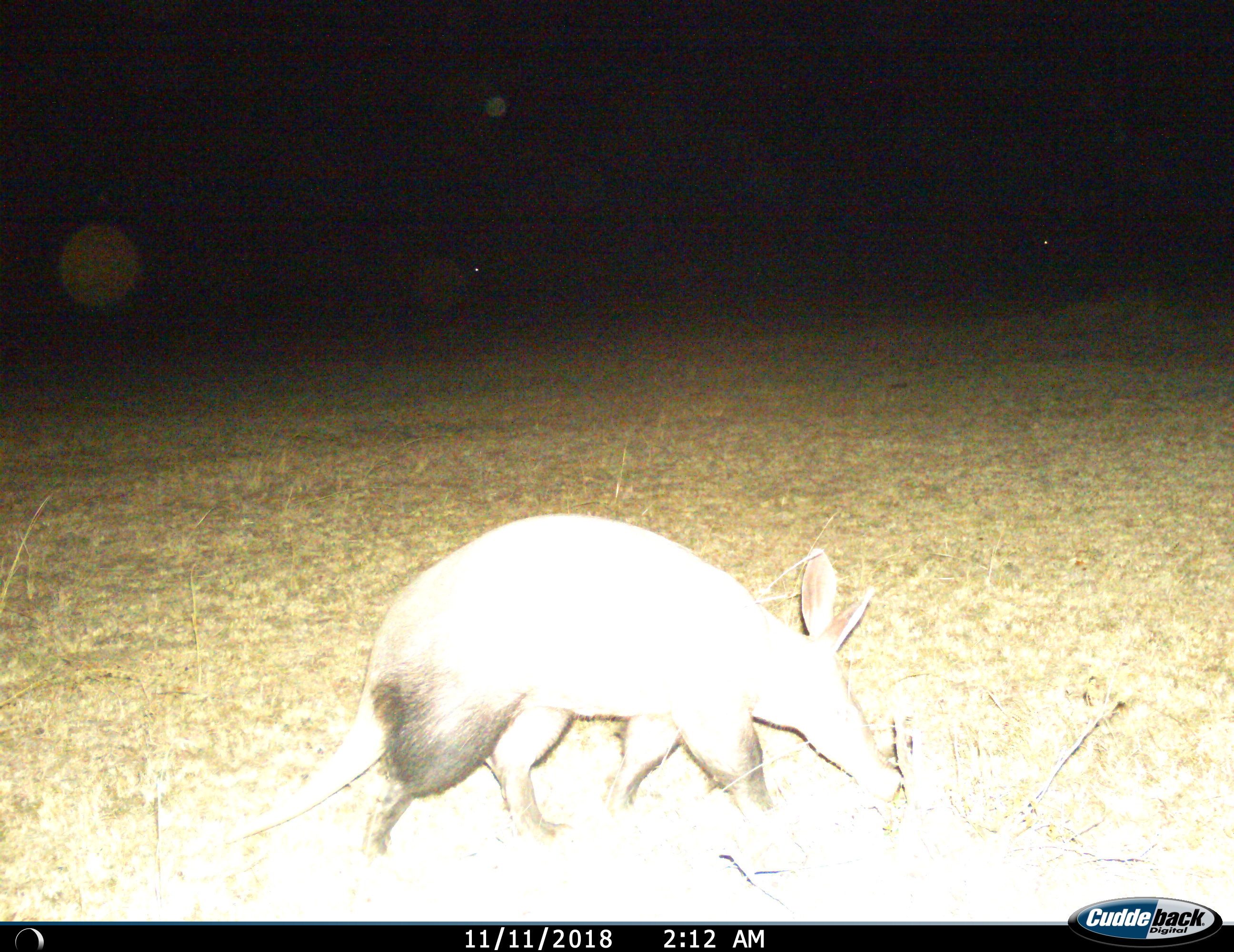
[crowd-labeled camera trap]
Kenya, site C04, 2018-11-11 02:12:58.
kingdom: Animalia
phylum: Chordata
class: Mammalia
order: Tubulidentata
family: Orycteropodidae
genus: Orycteropus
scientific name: Orycteropus afer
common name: aardvark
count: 1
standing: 20%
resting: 0%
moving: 90%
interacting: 0%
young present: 0%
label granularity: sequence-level